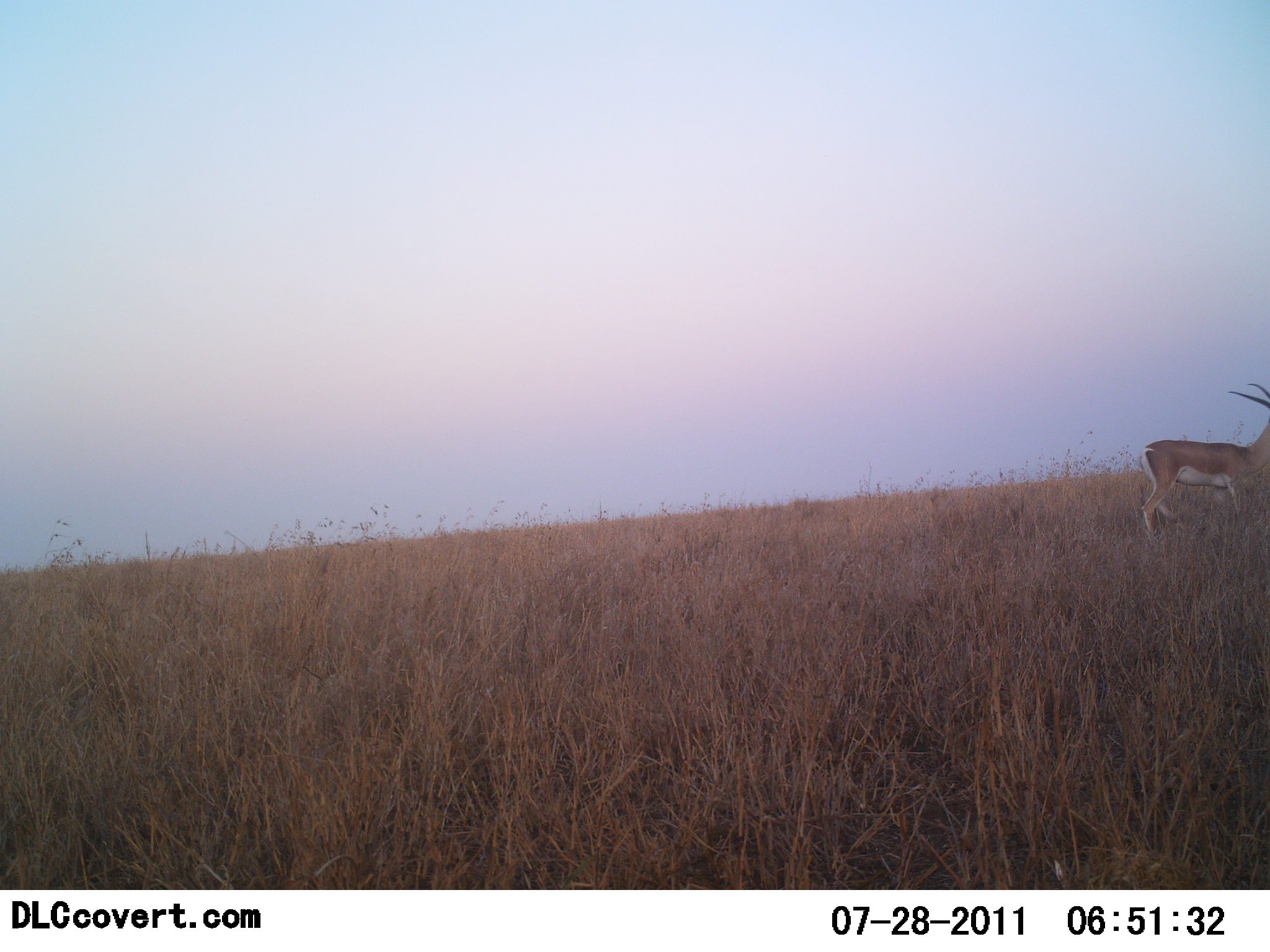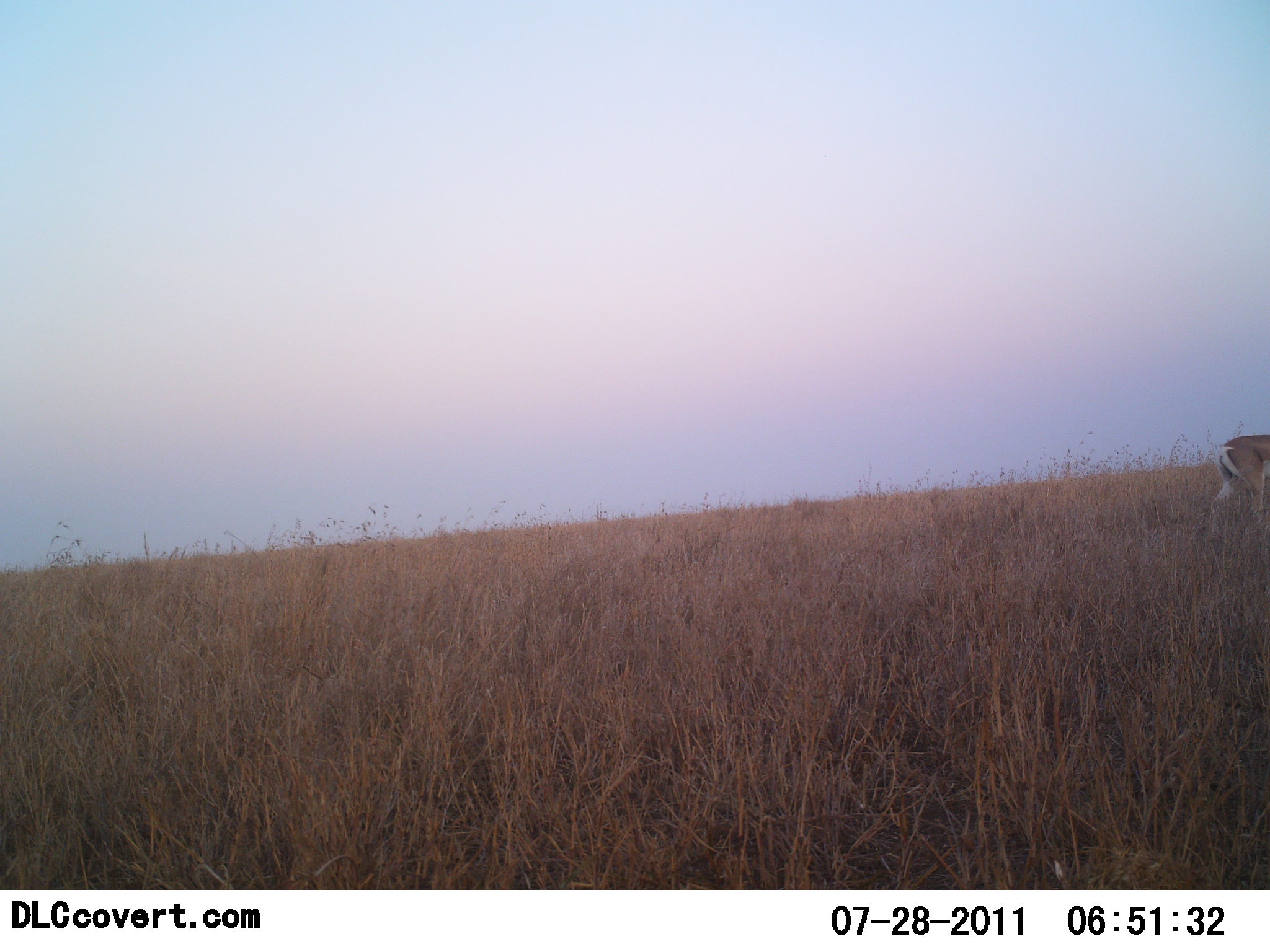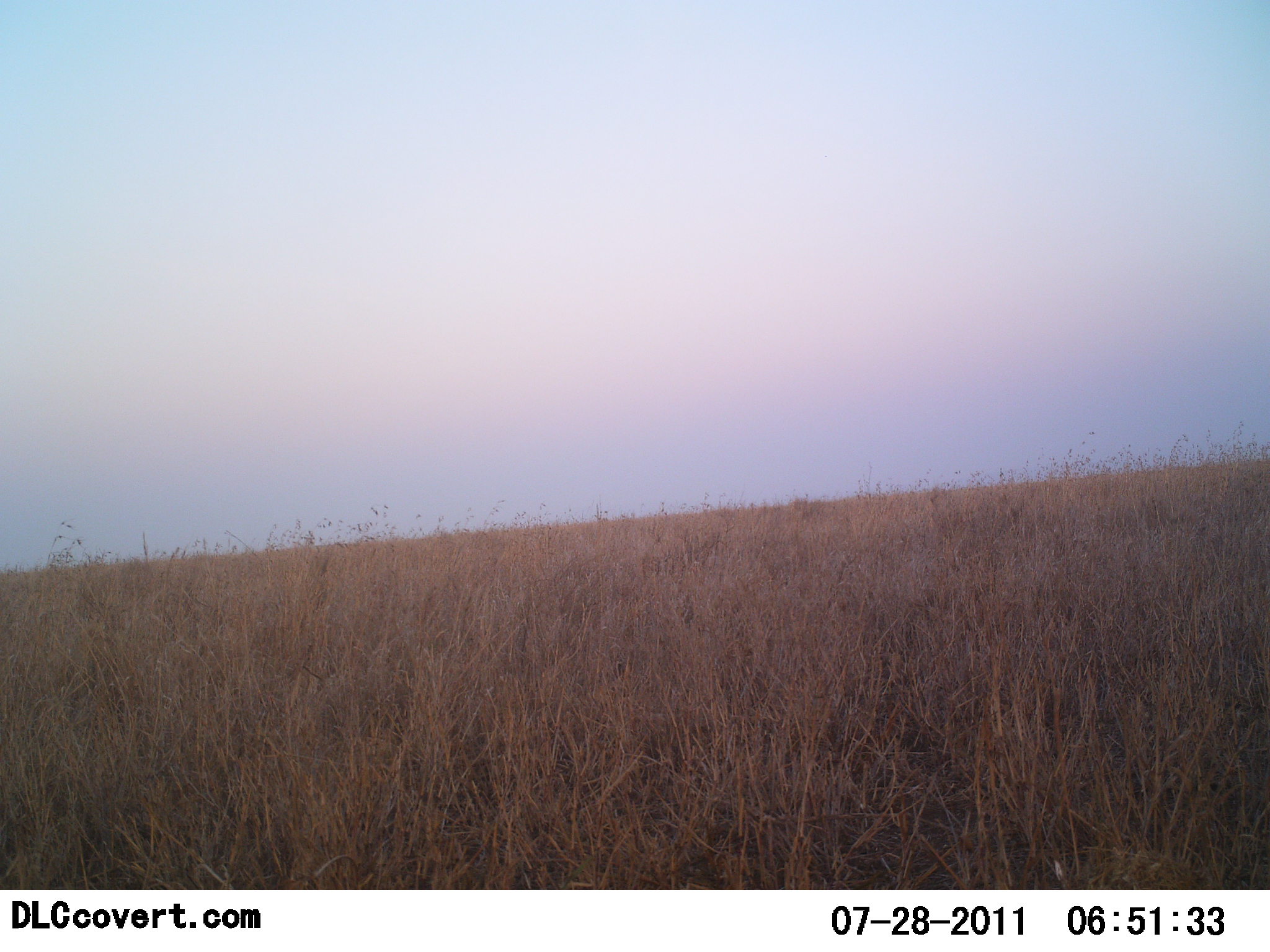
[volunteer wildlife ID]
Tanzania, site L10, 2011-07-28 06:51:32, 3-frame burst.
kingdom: Animalia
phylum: Chordata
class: Mammalia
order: Artiodactyla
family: Bovidae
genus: Nanger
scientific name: Nanger granti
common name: grant's gazelle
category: gazellegrants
Gazellegrants (grant's gazelle) (Nanger granti), count 1. Behavior (volunteer vote fractions): standing 0%, resting 0%, moving 100%, interacting 0%. Young present (vote fraction): 0%. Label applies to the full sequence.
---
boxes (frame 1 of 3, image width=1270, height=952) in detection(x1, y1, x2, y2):
animal: detection(1138, 382, 1270, 547)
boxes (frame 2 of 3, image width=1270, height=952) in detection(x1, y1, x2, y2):
animal: detection(1208, 433, 1270, 547)